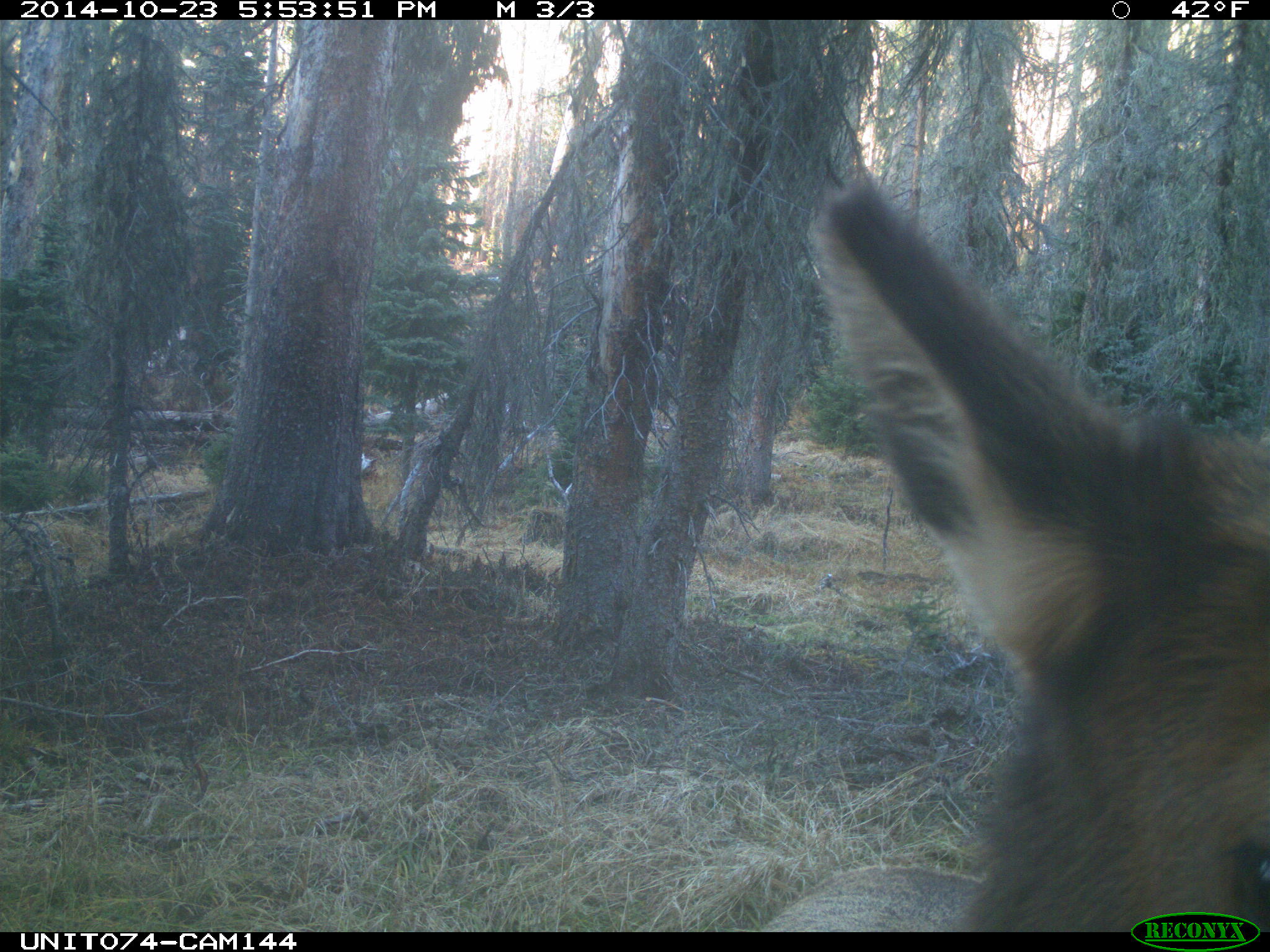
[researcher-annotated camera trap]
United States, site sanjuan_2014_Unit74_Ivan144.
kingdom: Animalia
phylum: Chordata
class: Mammalia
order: Artiodactyla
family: Cervidae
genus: Cervus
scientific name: Cervus elaphus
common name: red deer